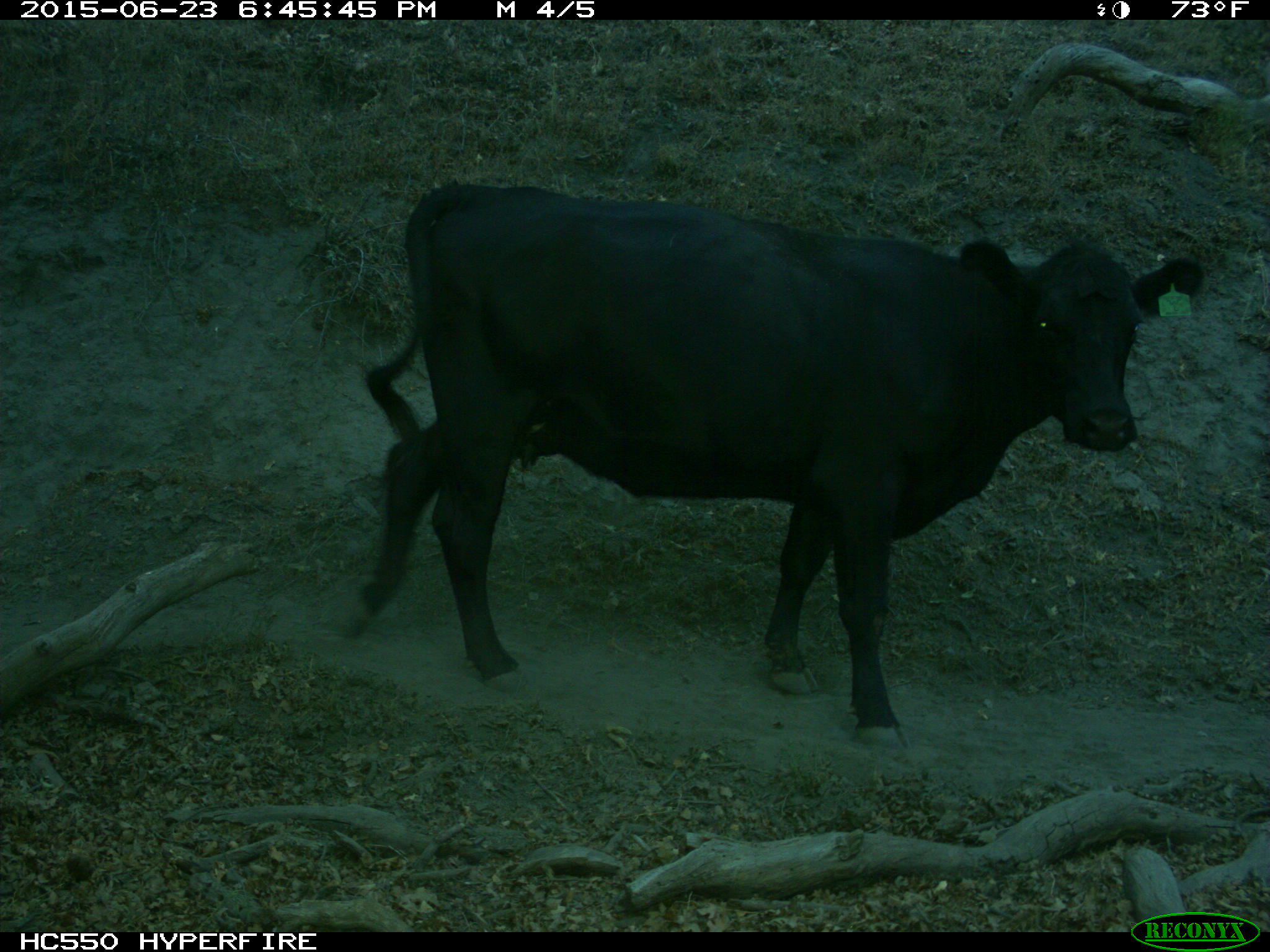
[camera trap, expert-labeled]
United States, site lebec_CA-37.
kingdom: Animalia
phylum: Chordata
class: Mammalia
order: Artiodactyla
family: Bovidae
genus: Bos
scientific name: Bos taurus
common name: domestic cow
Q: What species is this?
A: Bos taurus (domestic cow).